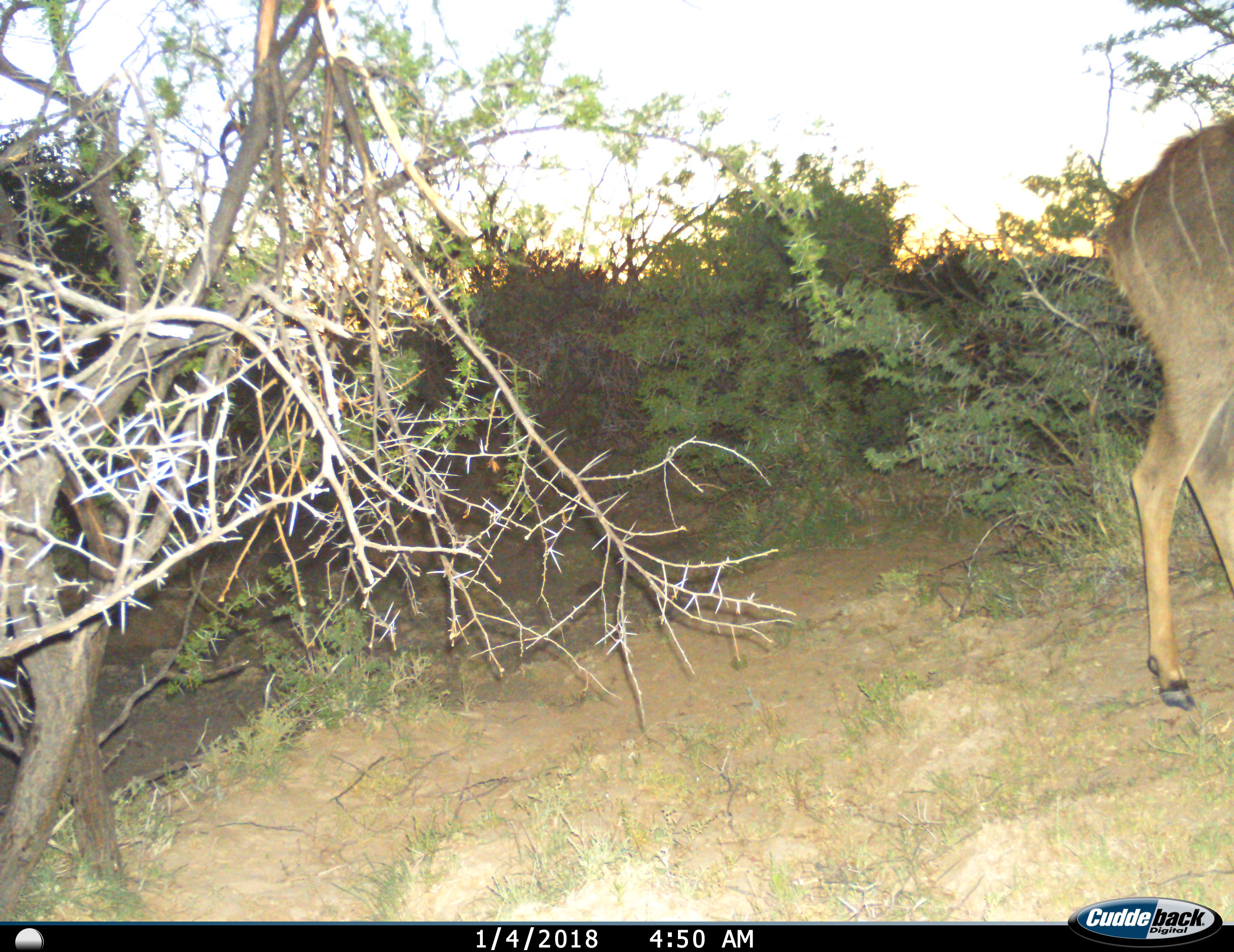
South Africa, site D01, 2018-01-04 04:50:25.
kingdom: Animalia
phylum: Chordata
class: Mammalia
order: Artiodactyla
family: Bovidae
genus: Tragelaphus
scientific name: Tragelaphus strepsiceros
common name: greater kudu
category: kudu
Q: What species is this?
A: Kudu (greater kudu) (Tragelaphus strepsiceros).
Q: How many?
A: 1.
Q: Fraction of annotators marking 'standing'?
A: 50%.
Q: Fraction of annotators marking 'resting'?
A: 0%.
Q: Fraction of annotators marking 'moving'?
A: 62%.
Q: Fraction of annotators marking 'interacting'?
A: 0%.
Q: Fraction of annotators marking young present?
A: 0%.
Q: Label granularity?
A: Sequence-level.